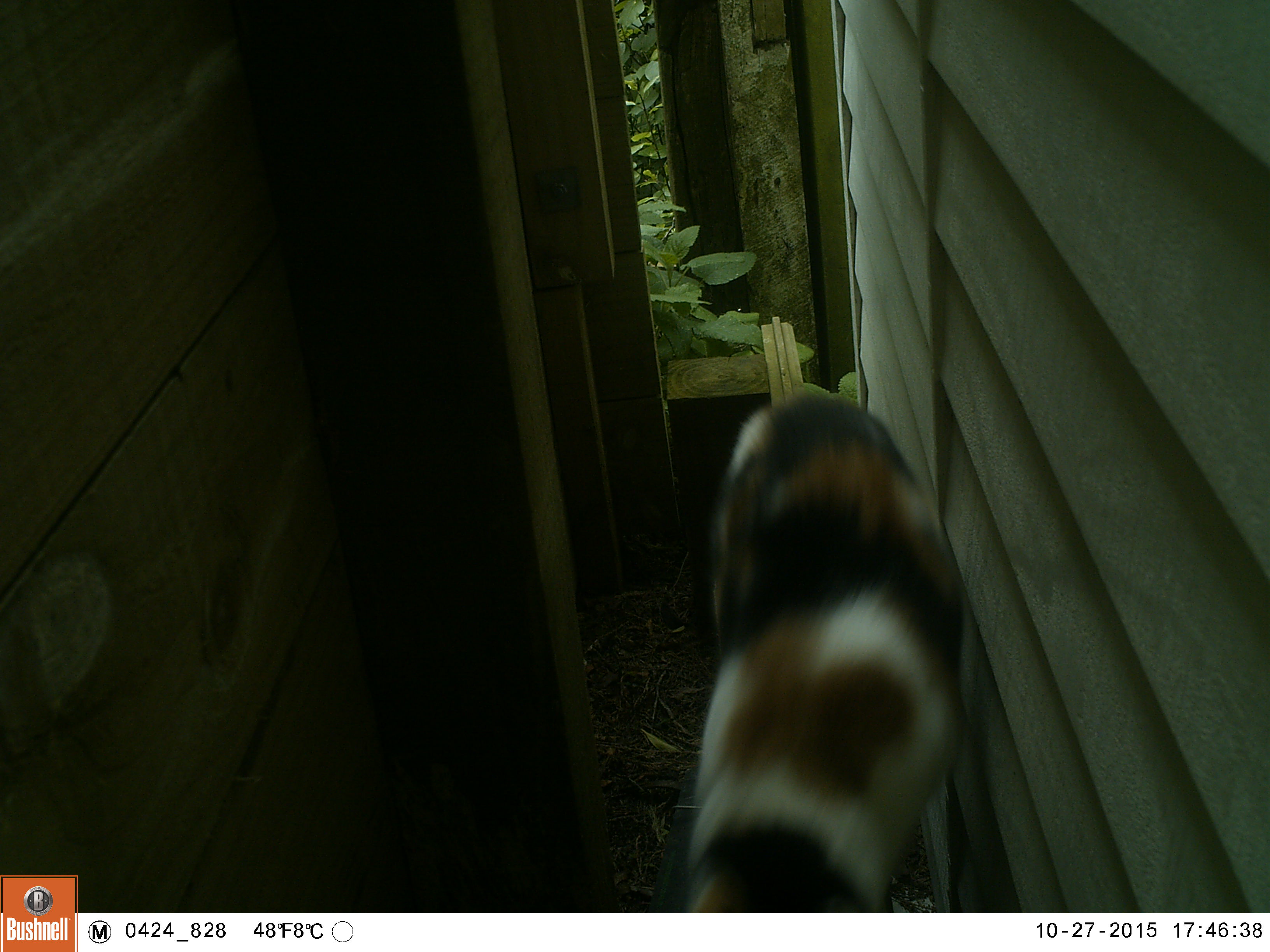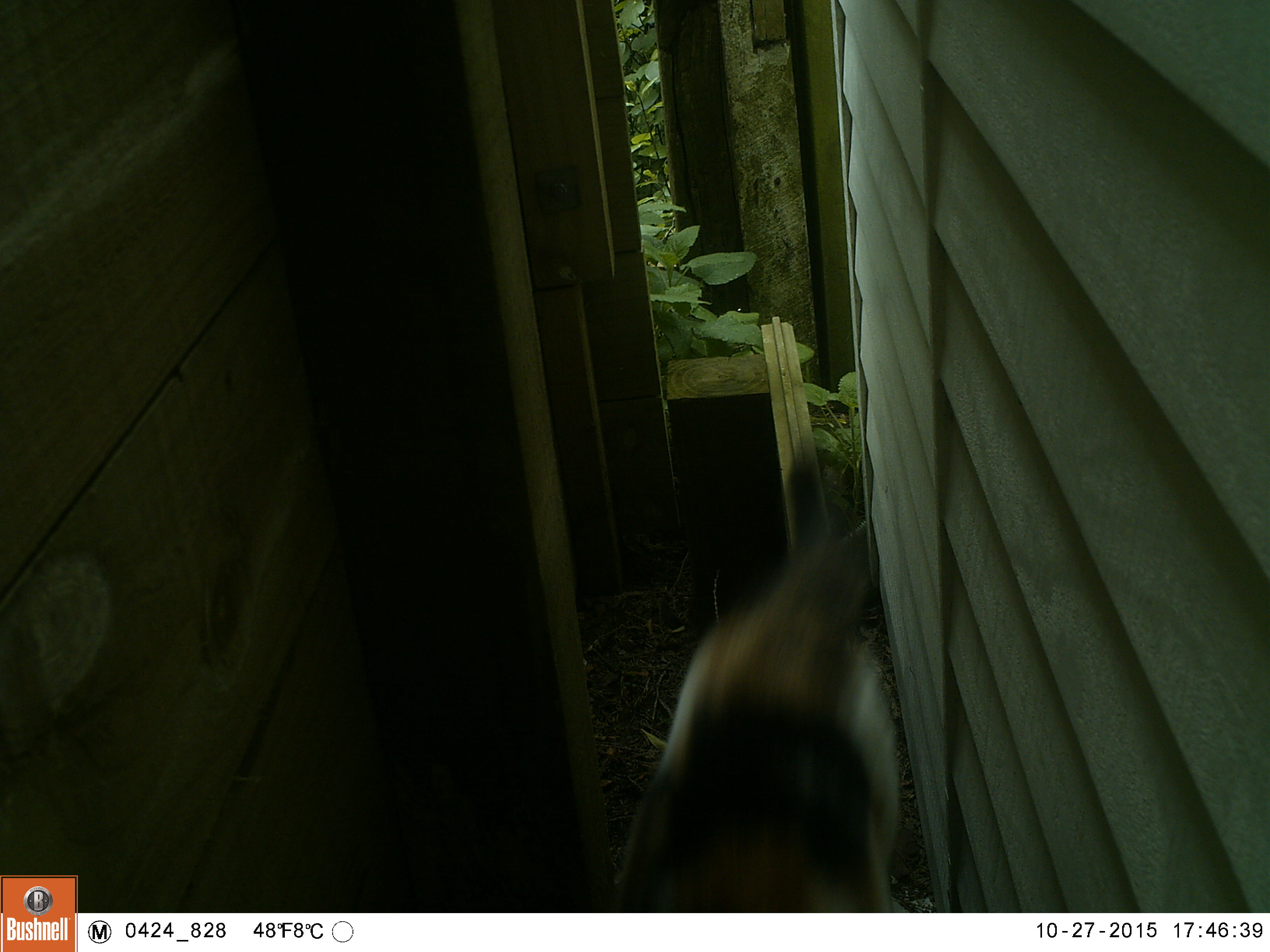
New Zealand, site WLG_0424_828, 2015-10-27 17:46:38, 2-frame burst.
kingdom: Animalia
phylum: Chordata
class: Mammalia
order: Carnivora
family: Felidae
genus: Felis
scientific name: Felis catus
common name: domestic cat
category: cat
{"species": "cat (domestic cat) (Felis catus)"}